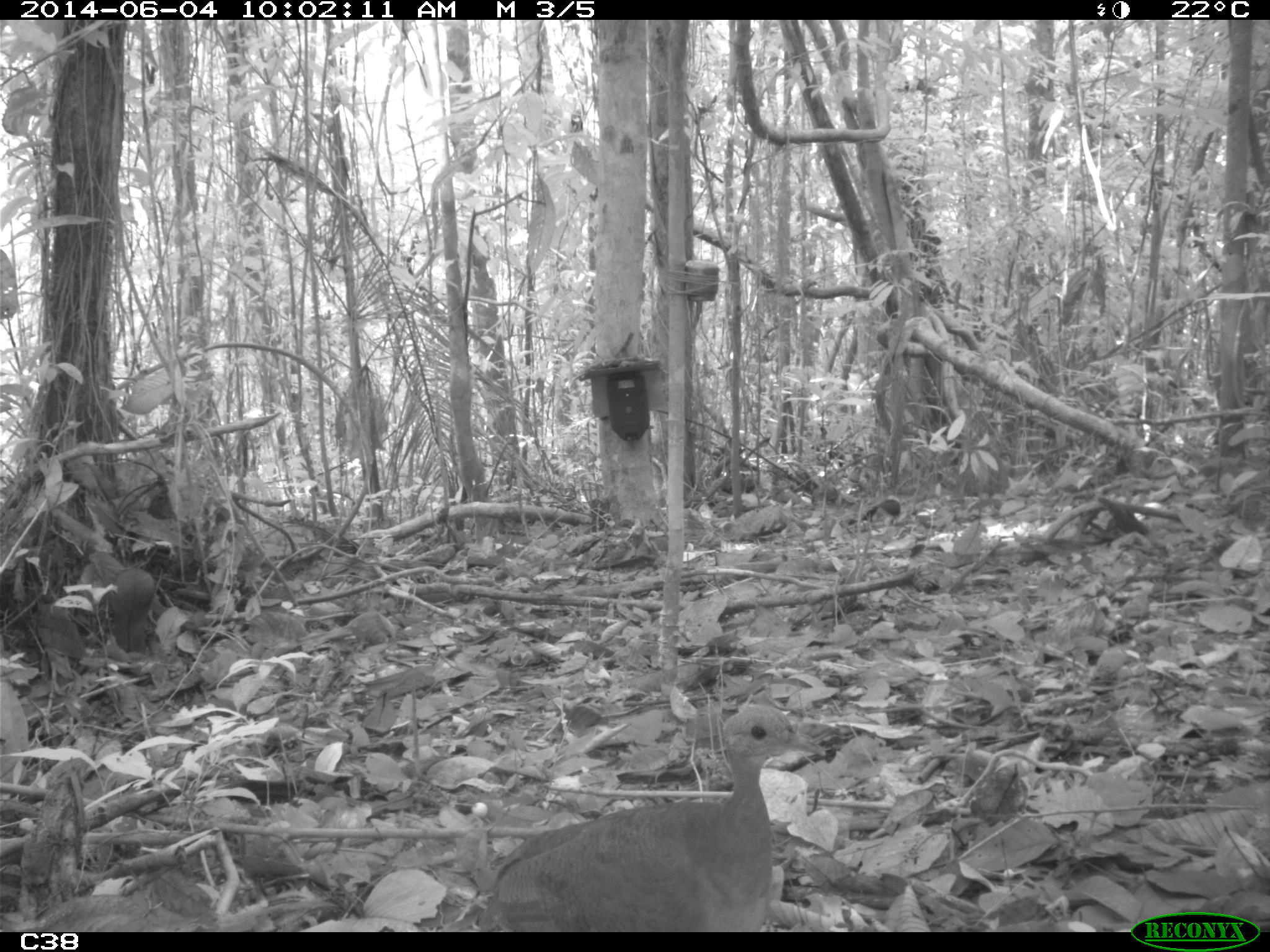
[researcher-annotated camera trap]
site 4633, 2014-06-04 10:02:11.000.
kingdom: Animalia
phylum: Chordata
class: Aves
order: Tinamiformes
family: Tinamidae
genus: Tinamus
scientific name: Tinamus major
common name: great tinamou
Tinamus major (great tinamou), count 1.